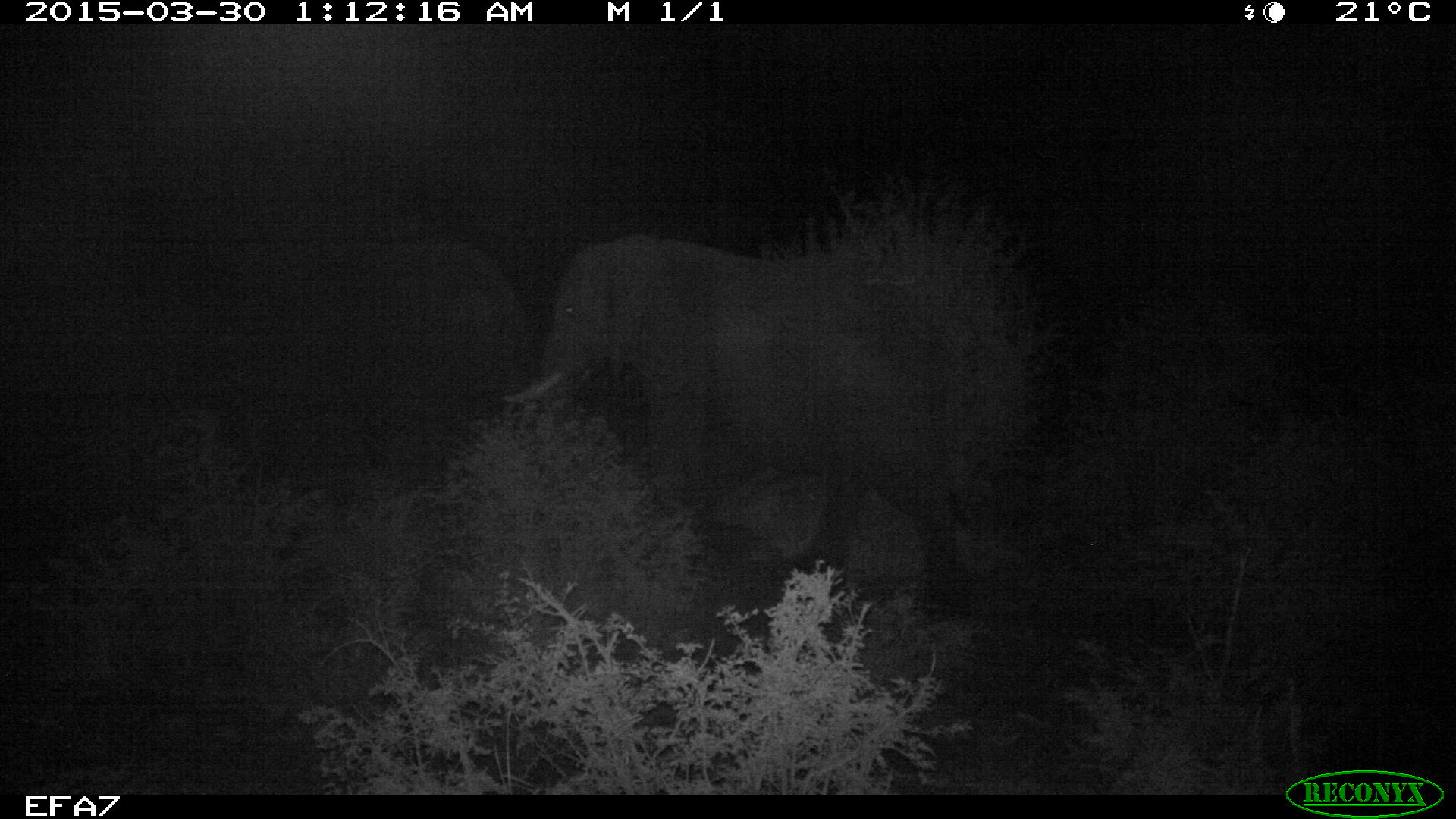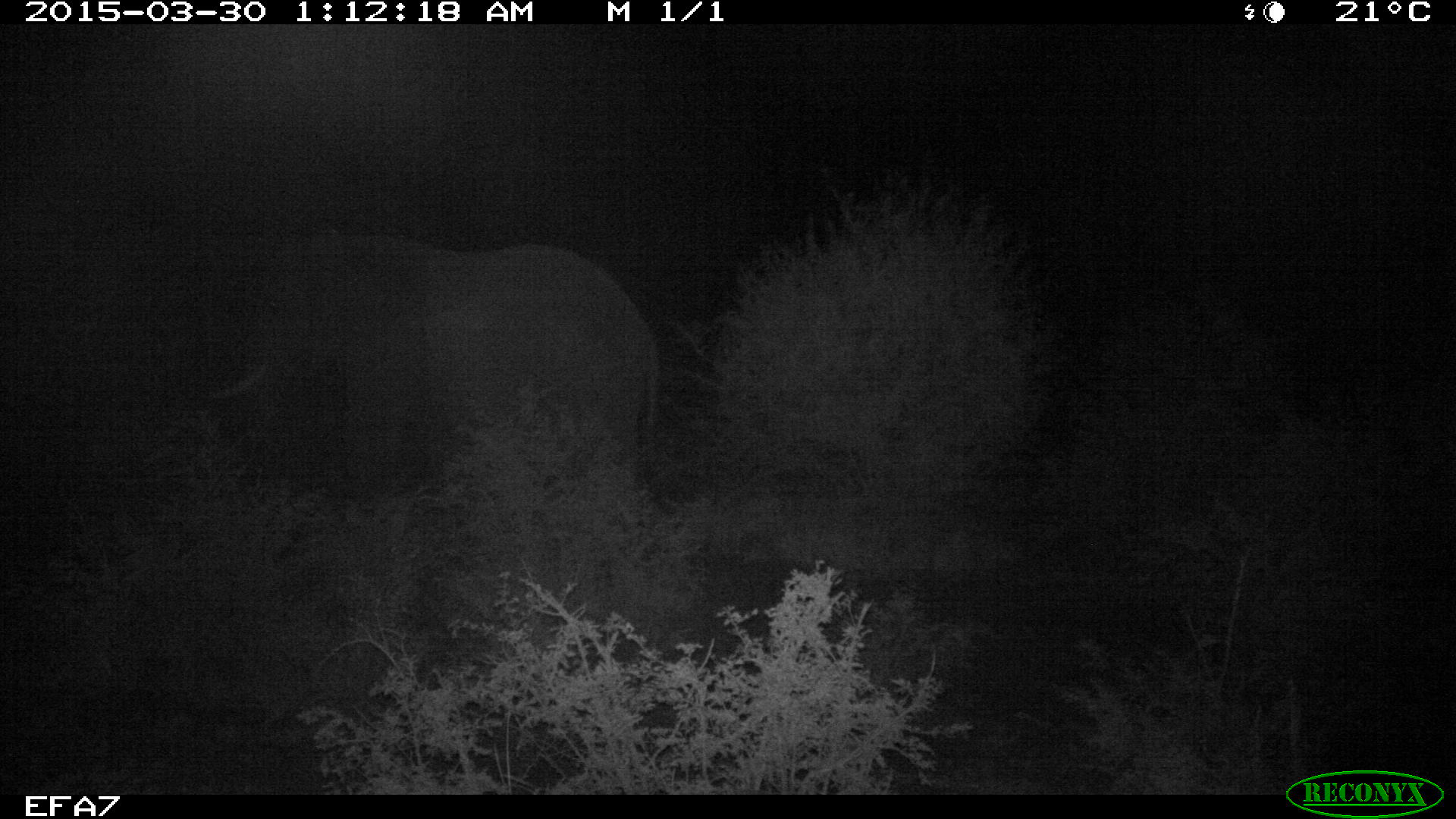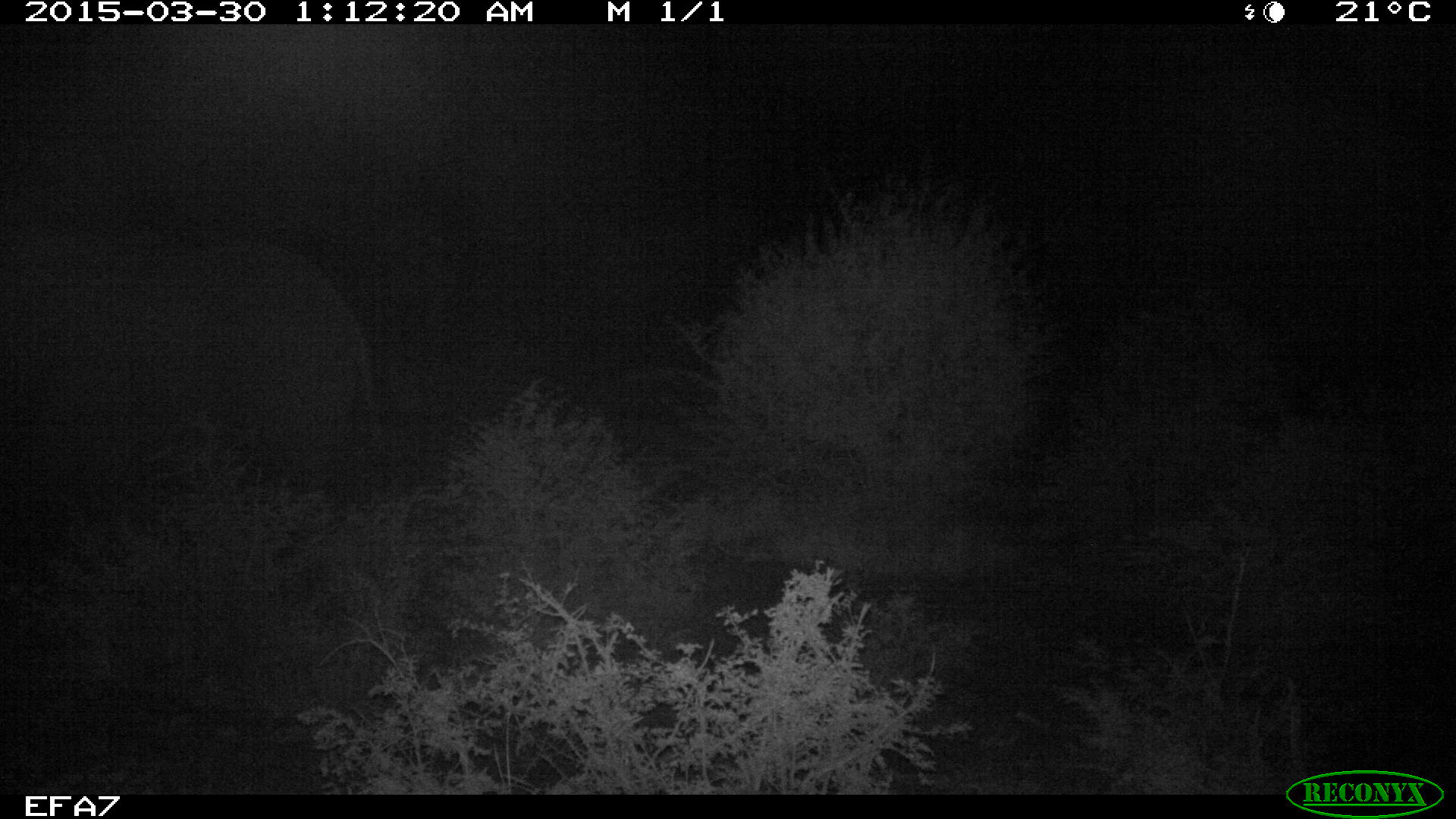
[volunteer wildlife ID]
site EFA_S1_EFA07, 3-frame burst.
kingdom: Animalia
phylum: Chordata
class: Mammalia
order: Proboscidea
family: Elephantidae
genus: Loxodonta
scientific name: Loxodonta africana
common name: african bush elephant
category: elephant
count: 2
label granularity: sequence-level